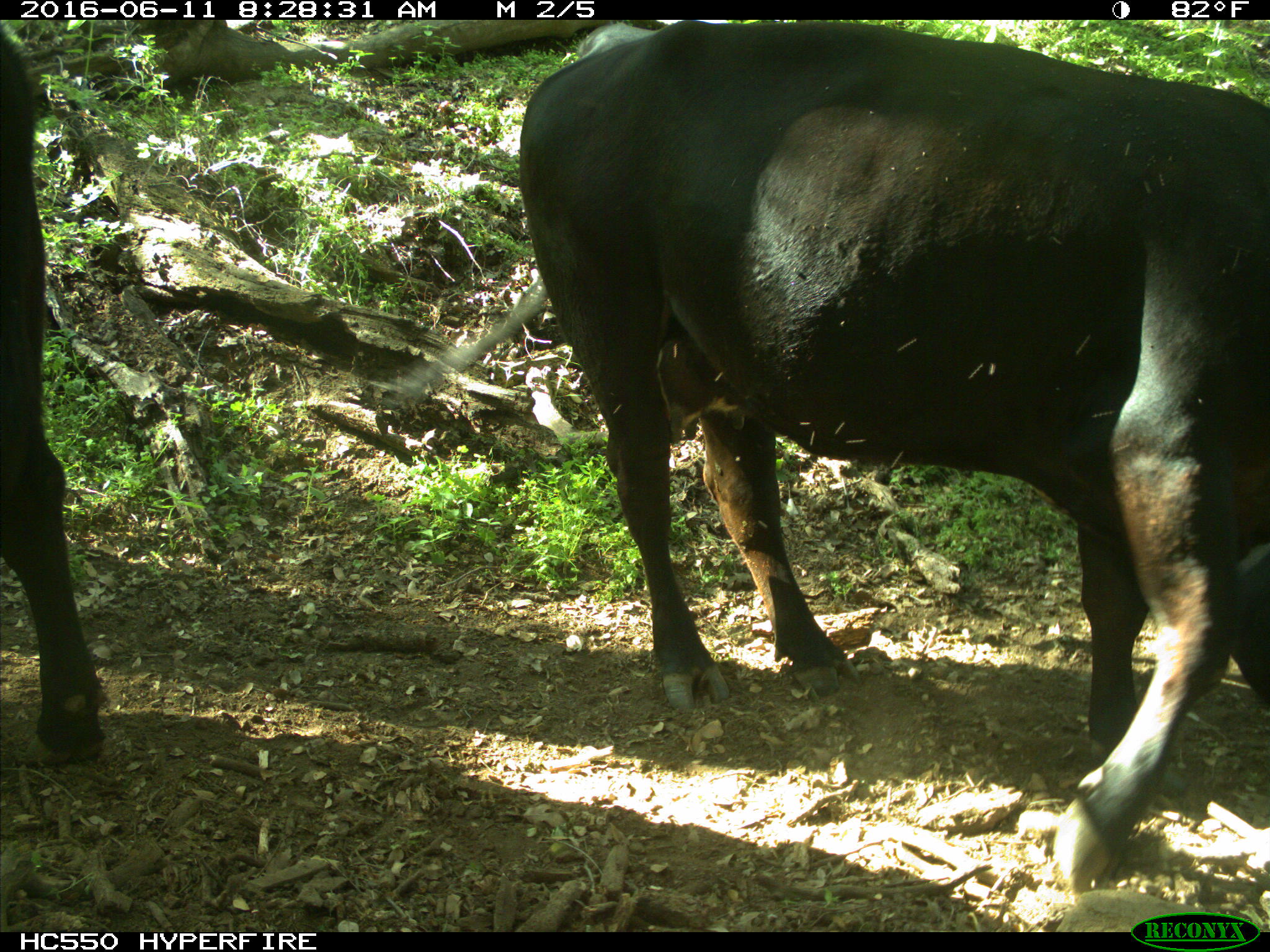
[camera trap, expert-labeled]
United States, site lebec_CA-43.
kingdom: Animalia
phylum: Chordata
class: Mammalia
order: Artiodactyla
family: Bovidae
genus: Bos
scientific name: Bos taurus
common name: domestic cow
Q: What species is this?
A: Bos taurus (domestic cow).